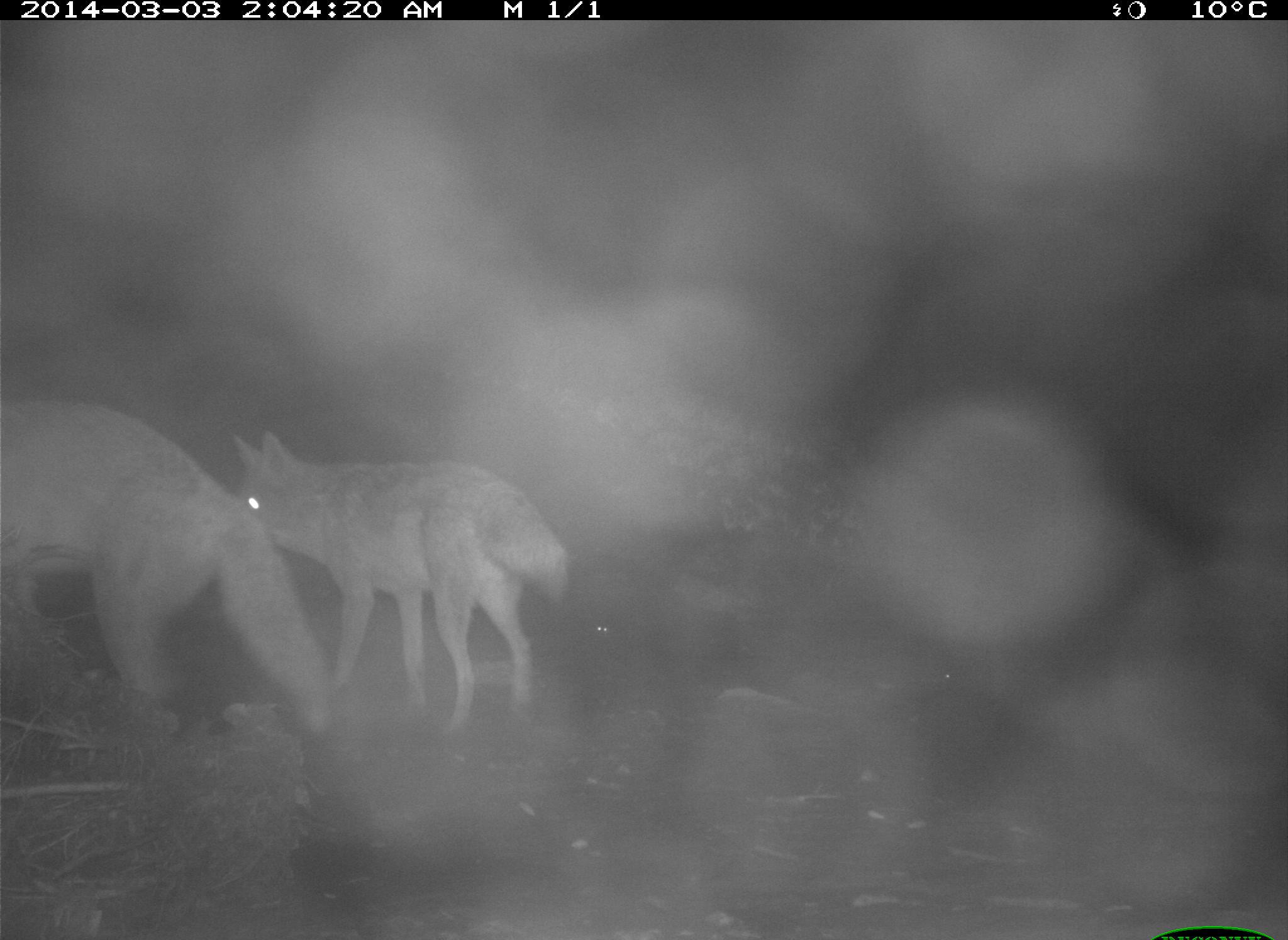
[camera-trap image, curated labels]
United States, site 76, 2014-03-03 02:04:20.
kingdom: Animalia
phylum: Chordata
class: Mammalia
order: Carnivora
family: Canidae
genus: Canis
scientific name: Canis latrans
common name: coyote